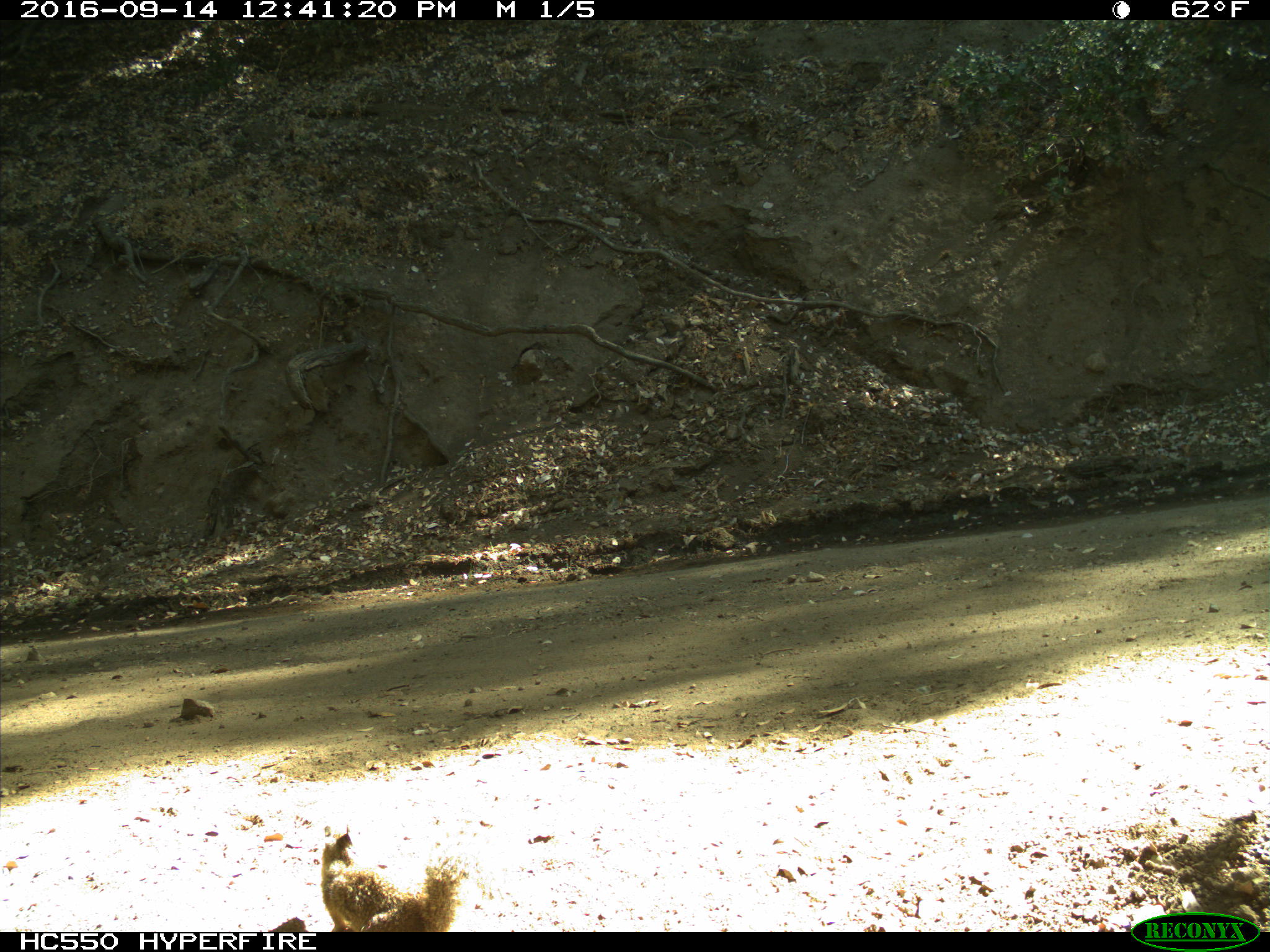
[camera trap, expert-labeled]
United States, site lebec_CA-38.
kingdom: Animalia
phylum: Chordata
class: Mammalia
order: Rodentia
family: Sciuridae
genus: Otospermophilus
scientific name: Otospermophilus beecheyi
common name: california ground squirrel